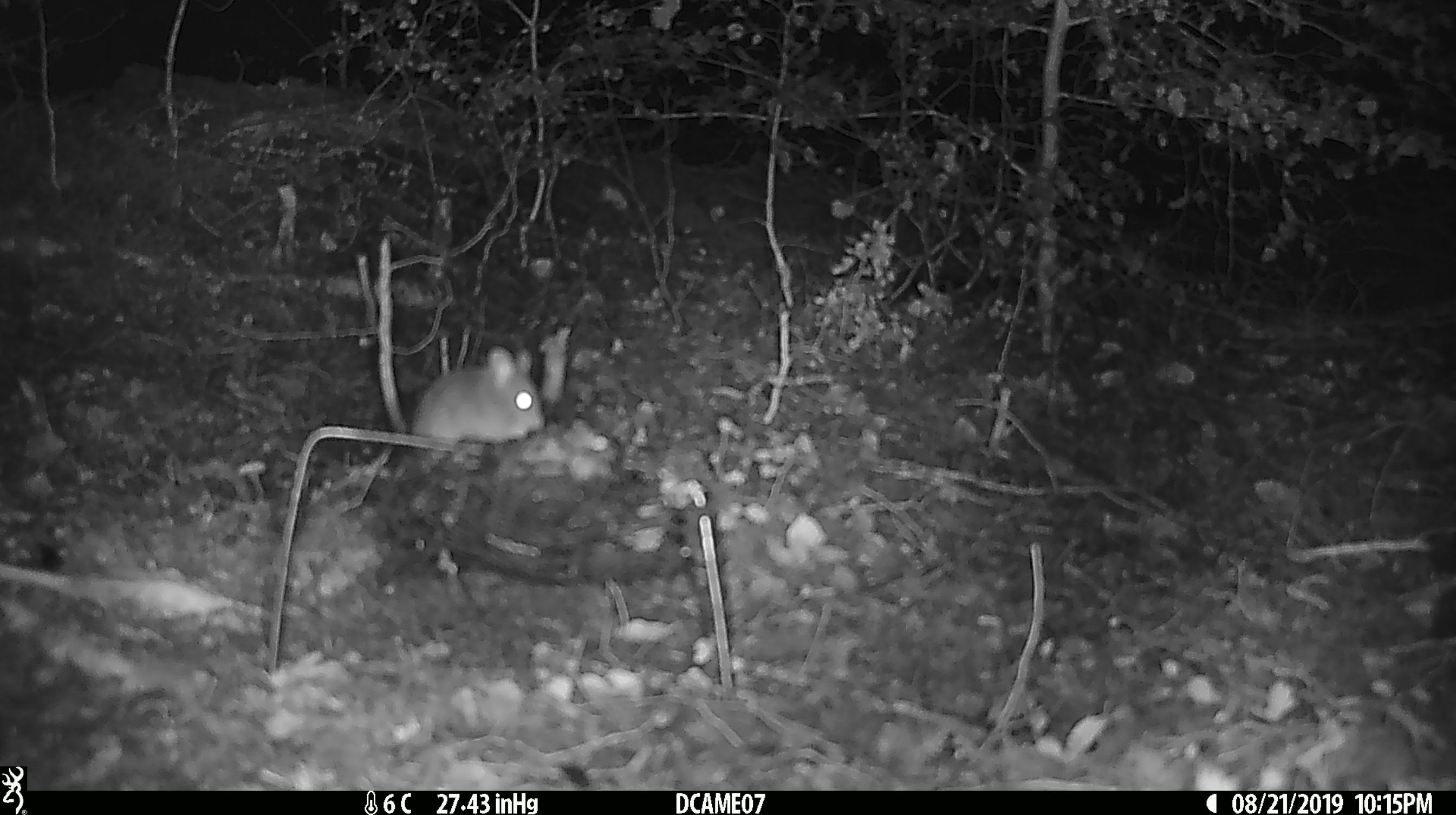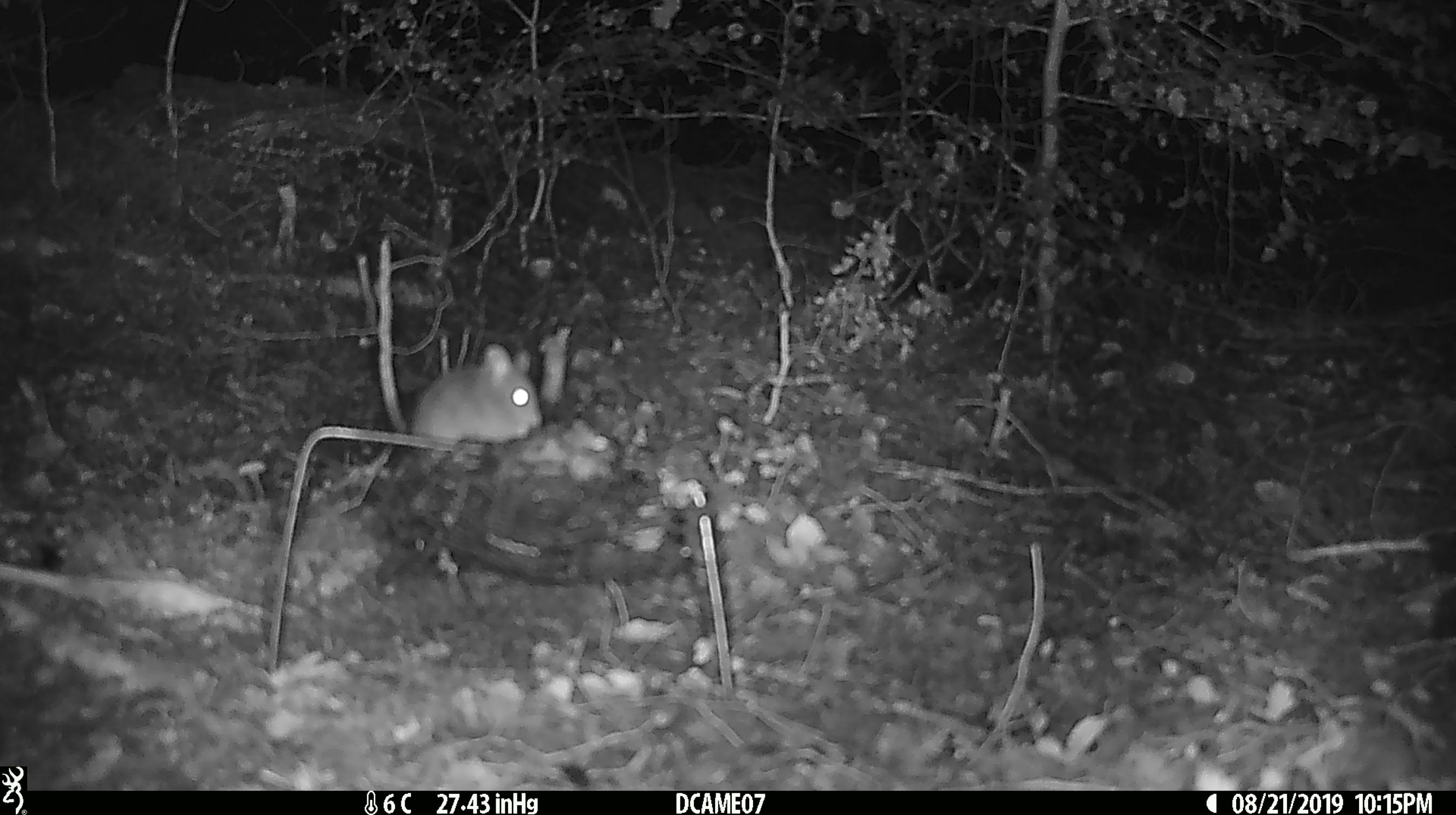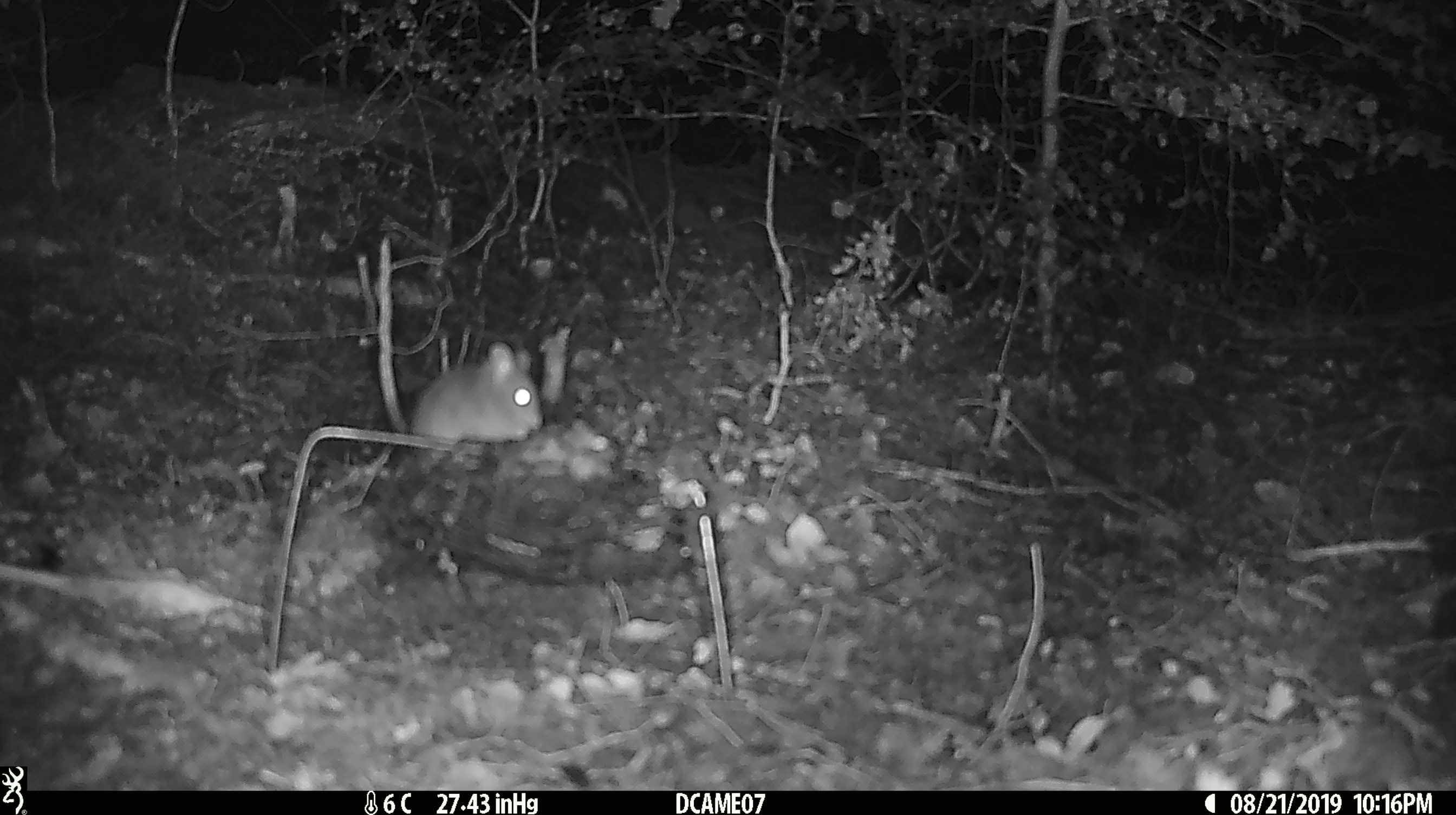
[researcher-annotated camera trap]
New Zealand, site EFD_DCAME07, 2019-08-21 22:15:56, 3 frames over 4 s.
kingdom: Animalia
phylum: Chordata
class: Mammalia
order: Rodentia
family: Muridae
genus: Mus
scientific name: Mus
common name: mouse